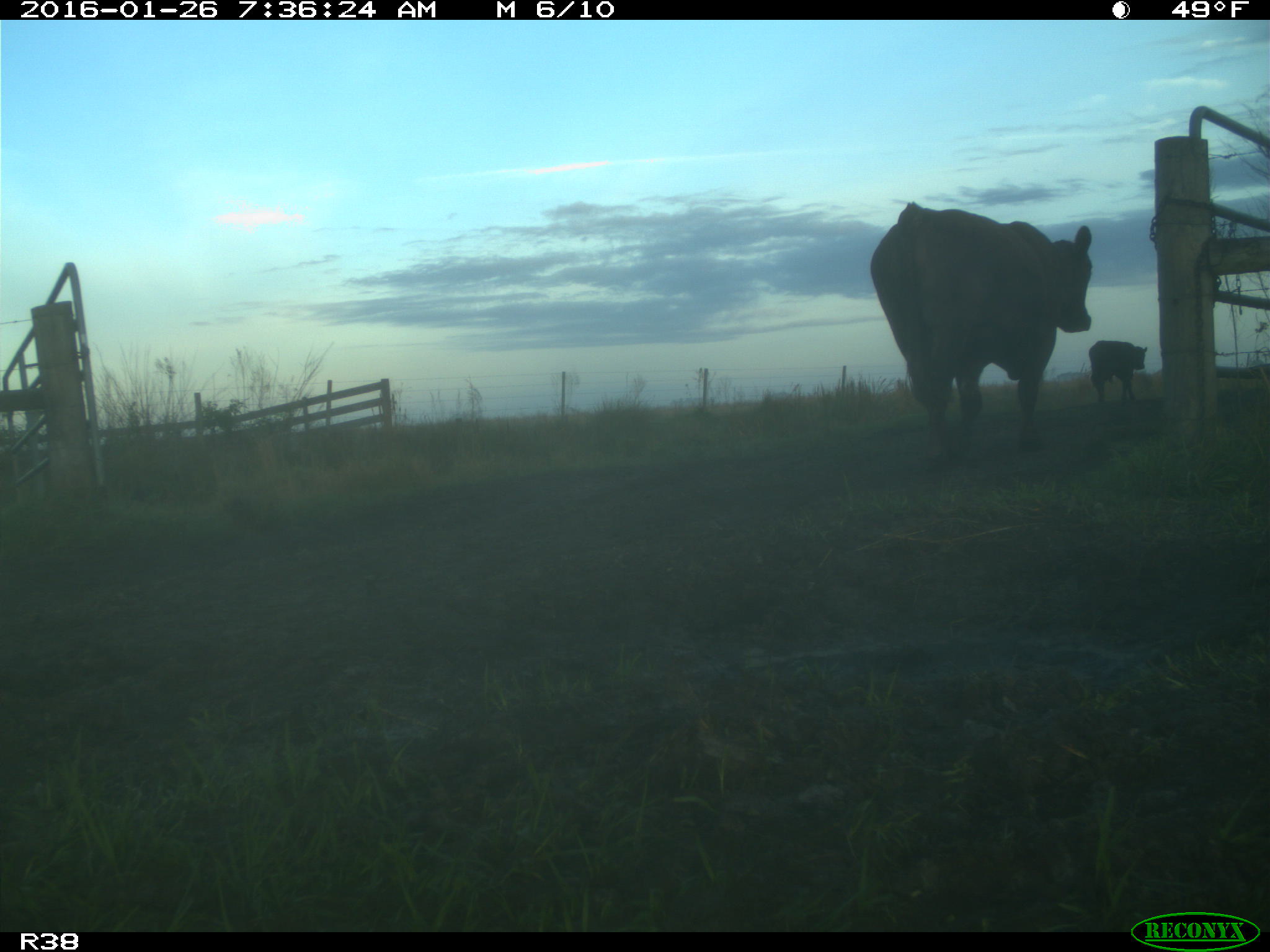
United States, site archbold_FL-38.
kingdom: Animalia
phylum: Chordata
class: Mammalia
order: Artiodactyla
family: Bovidae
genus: Bos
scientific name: Bos taurus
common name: domestic cow